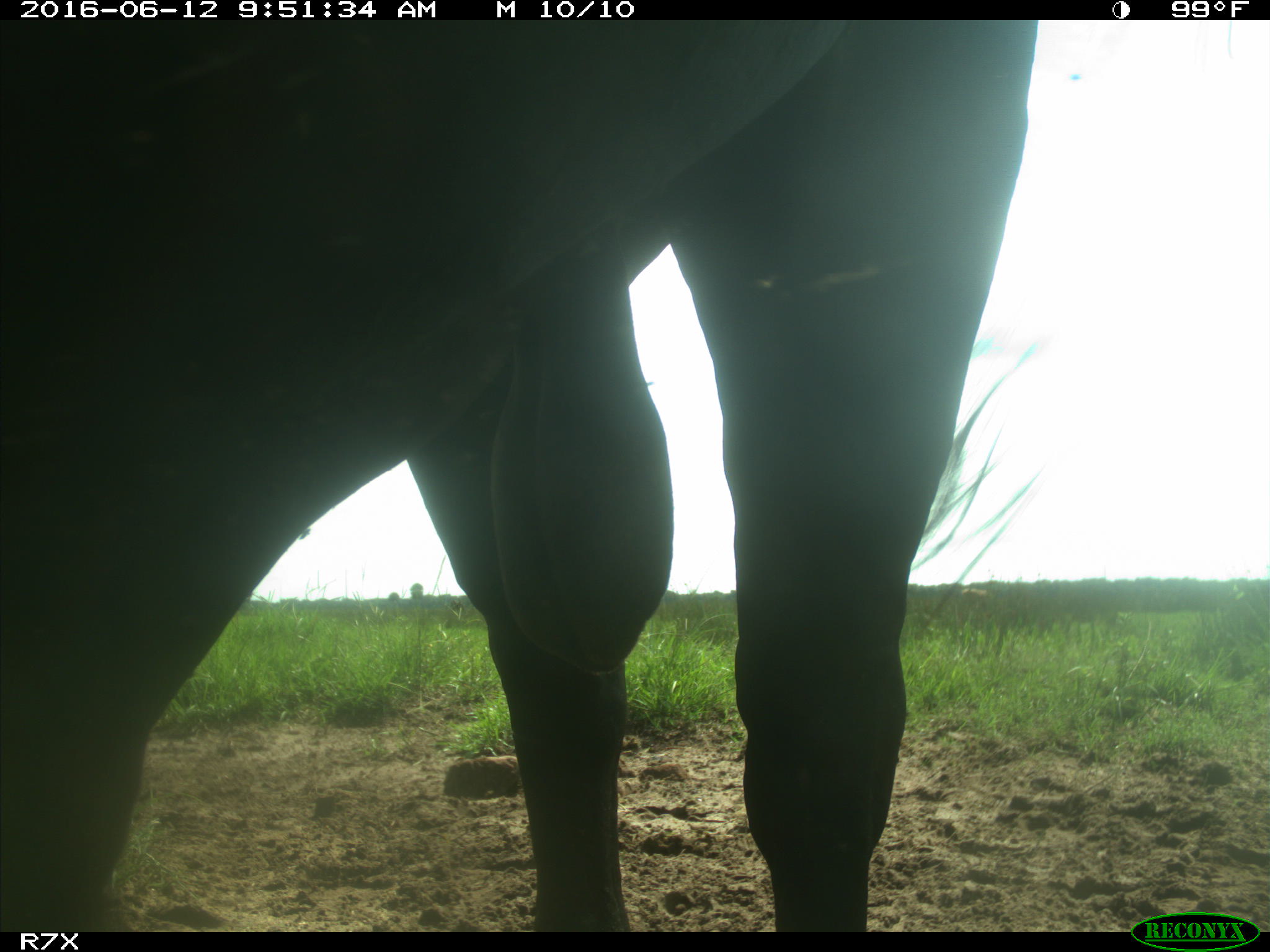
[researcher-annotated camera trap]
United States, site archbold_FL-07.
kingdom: Animalia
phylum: Chordata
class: Mammalia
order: Artiodactyla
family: Bovidae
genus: Bos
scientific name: Bos taurus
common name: domestic cow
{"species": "Bos taurus (domestic cow)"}